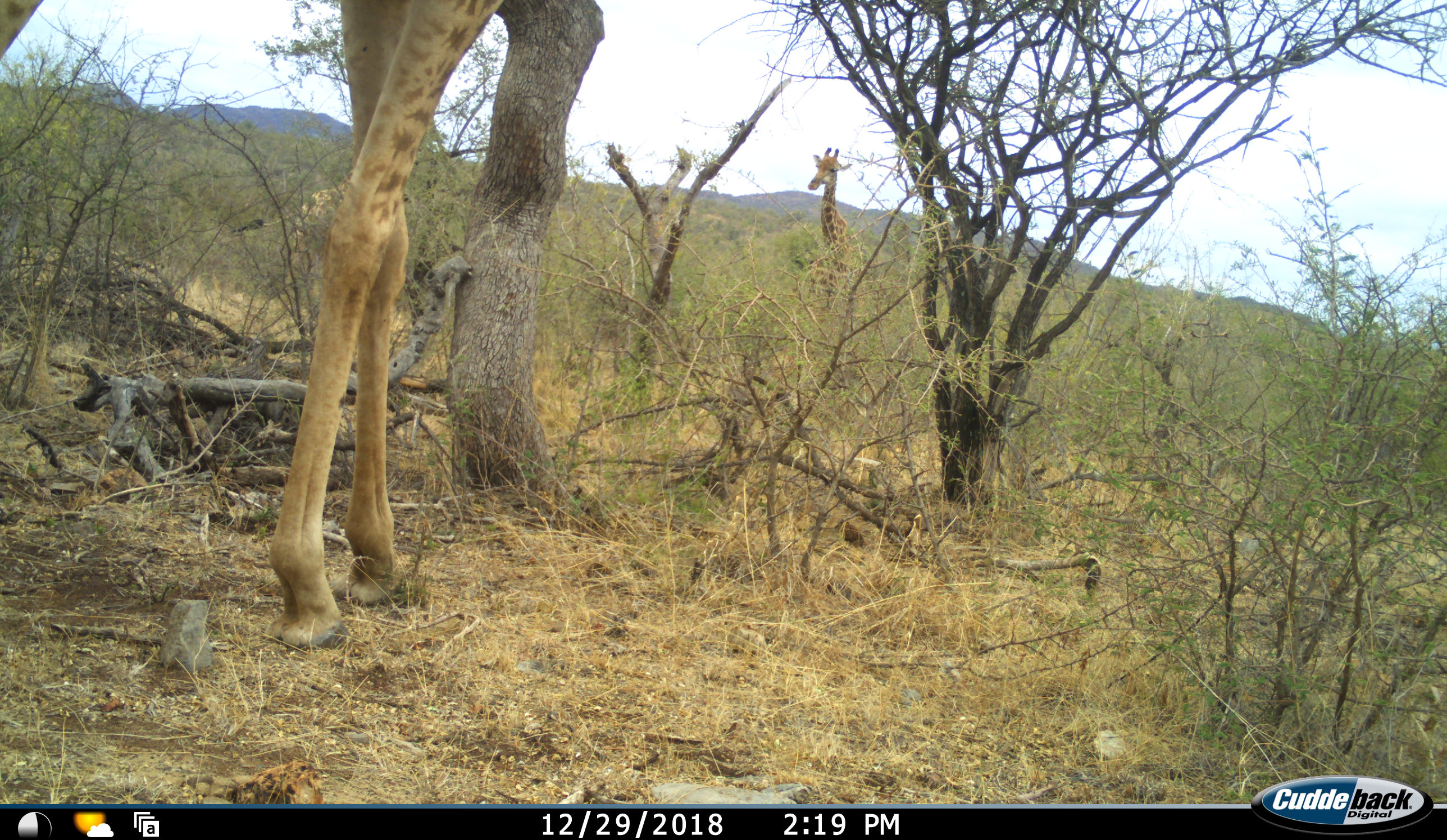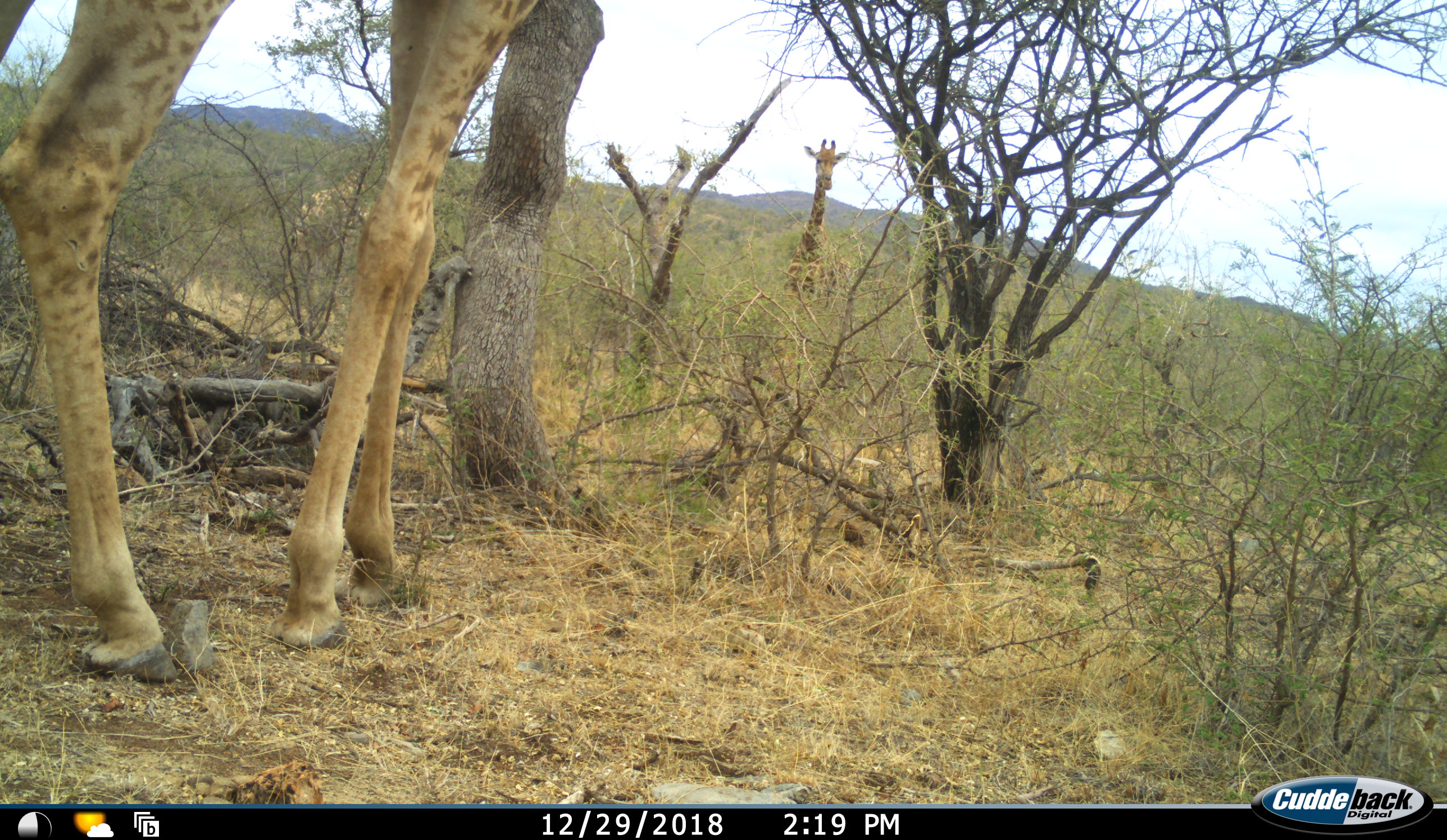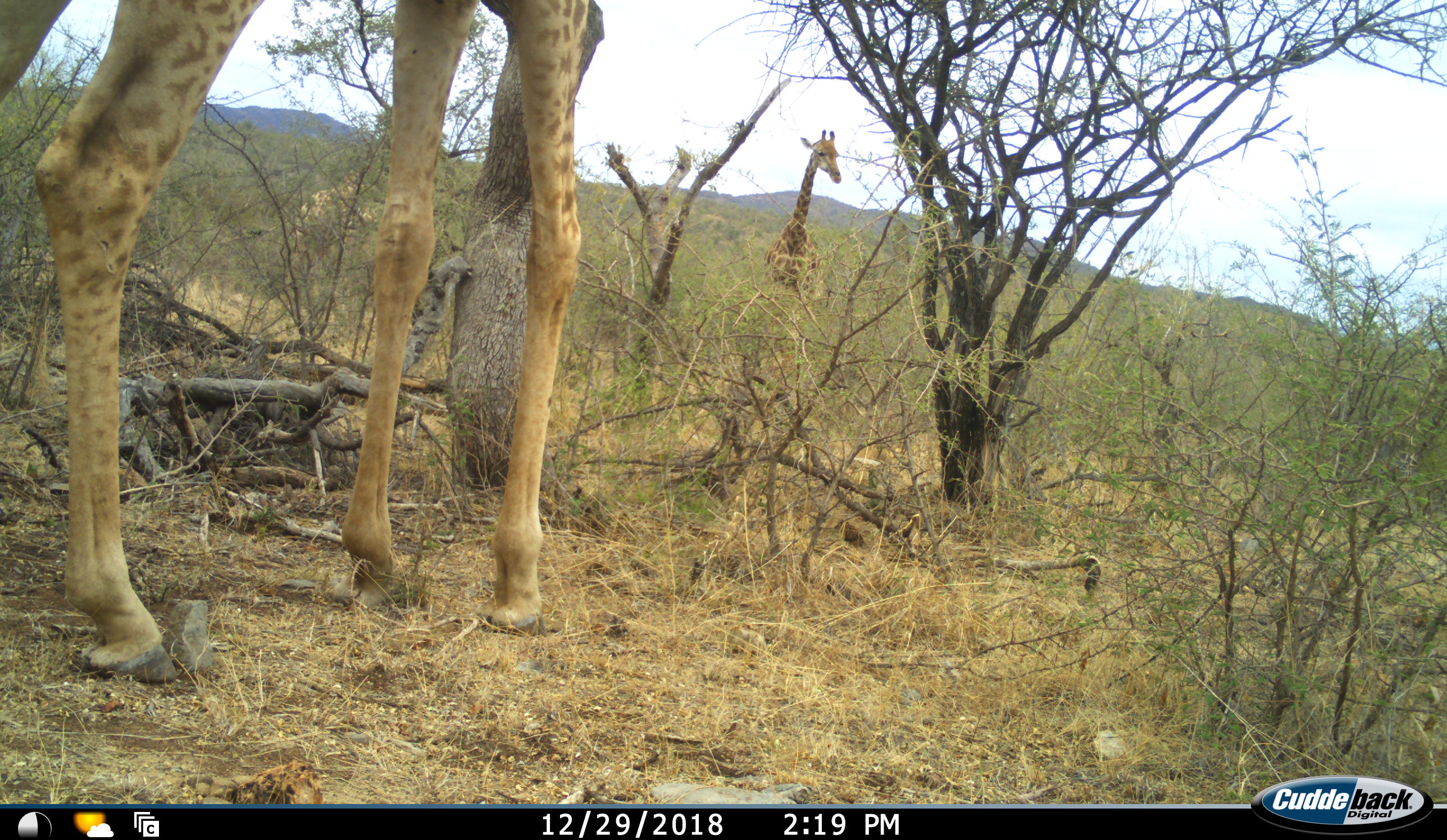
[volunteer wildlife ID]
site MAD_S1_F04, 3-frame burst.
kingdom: Animalia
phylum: Chordata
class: Mammalia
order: Artiodactyla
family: Giraffidae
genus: Giraffa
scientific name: Giraffa camelopardalis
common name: giraffe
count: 2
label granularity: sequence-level